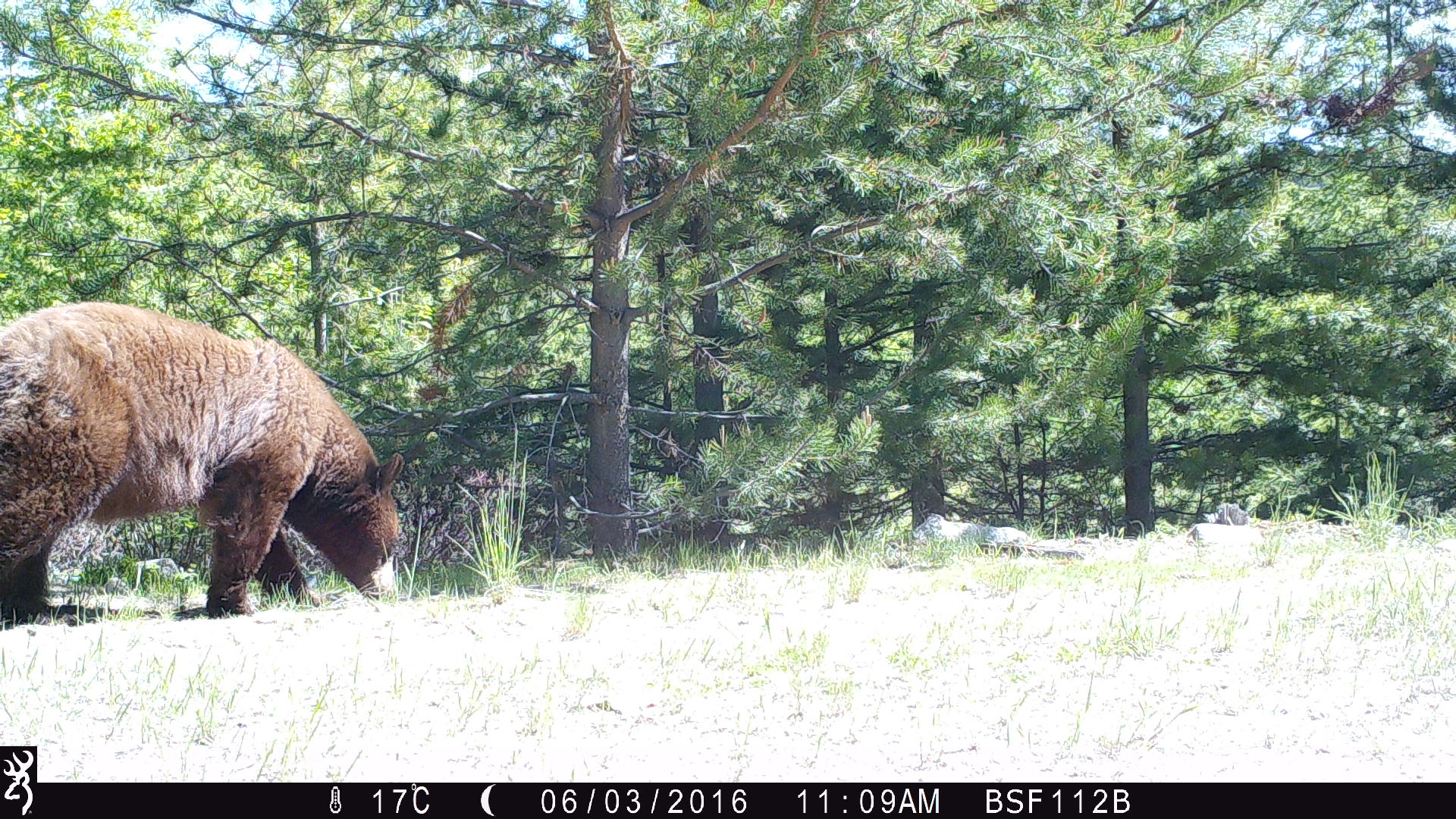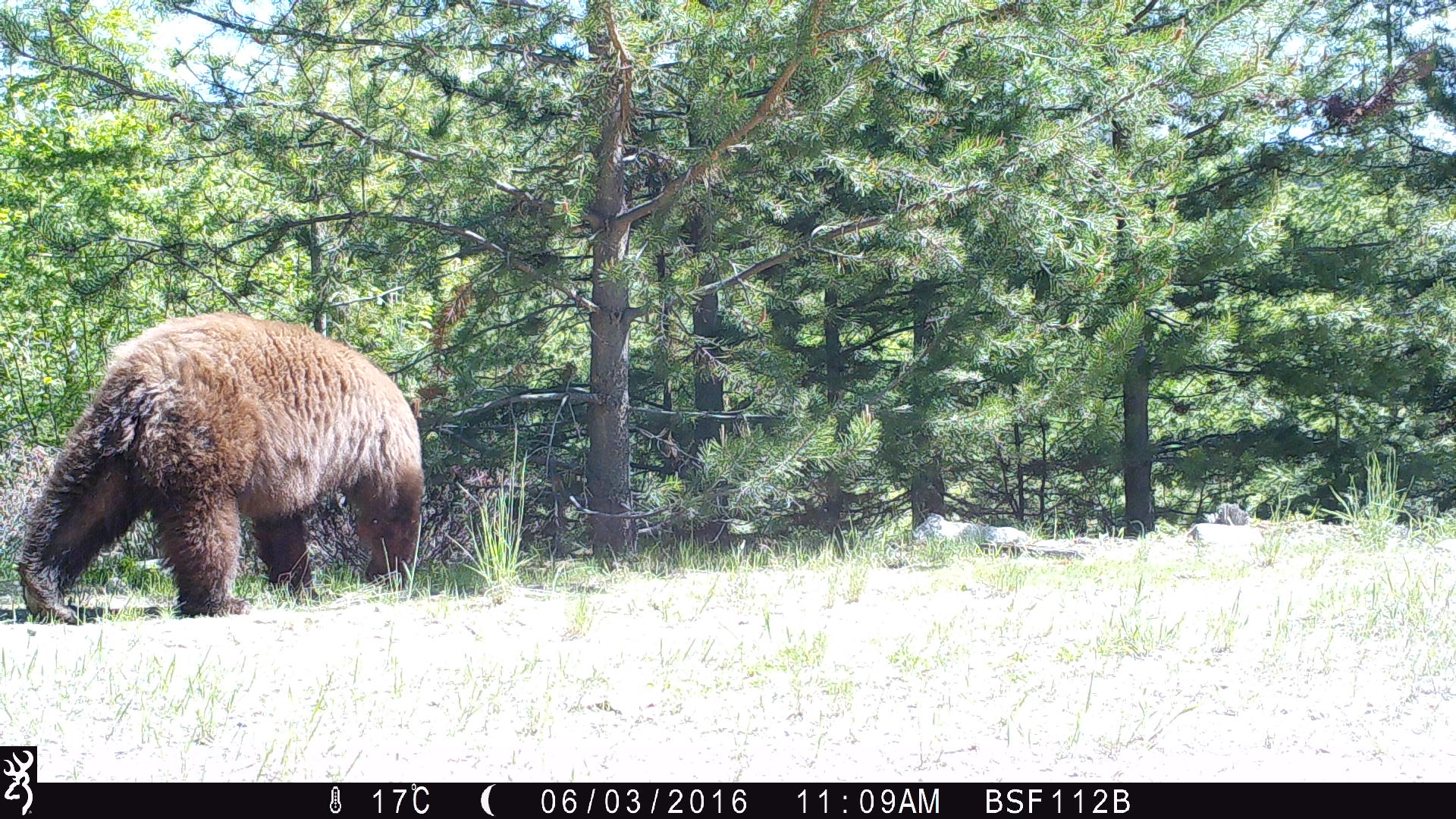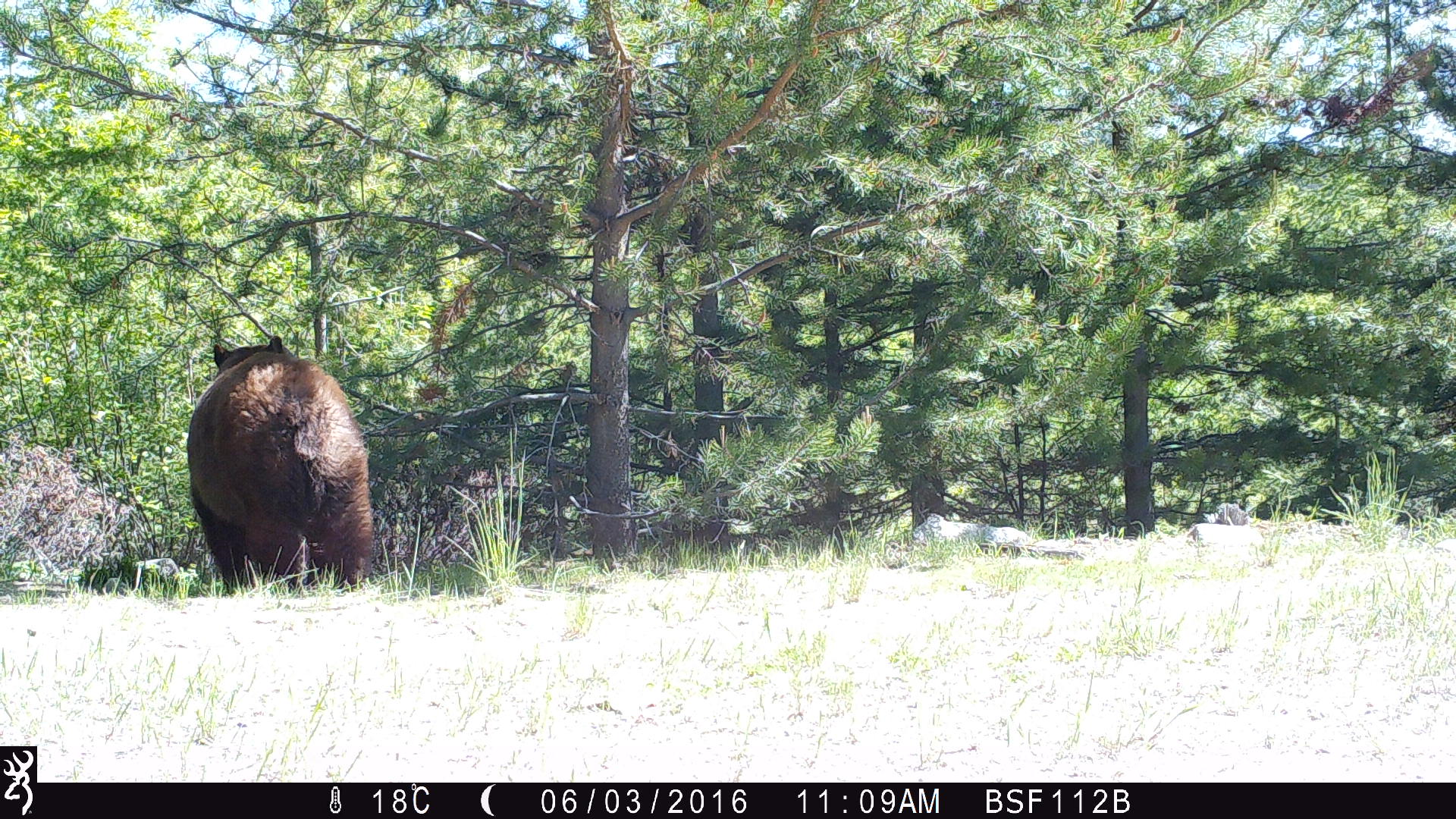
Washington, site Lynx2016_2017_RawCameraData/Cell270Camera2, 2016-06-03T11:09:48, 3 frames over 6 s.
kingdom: Animalia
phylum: Chordata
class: Mammalia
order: Carnivora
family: Ursidae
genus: Ursus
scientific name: Ursus americanus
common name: american black bear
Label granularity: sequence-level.